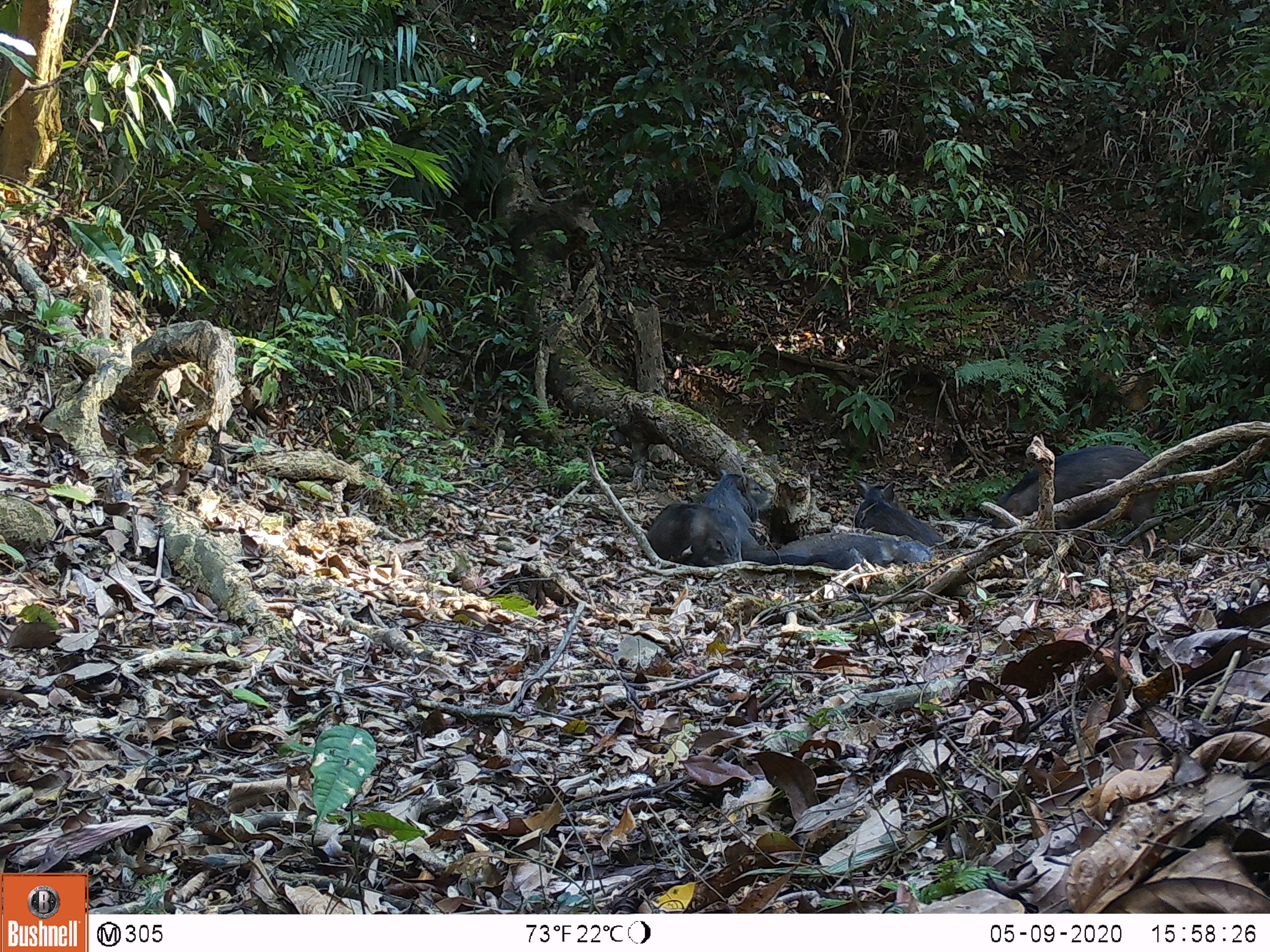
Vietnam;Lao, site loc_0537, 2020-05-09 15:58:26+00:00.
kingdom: Animalia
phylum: Chordata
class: Mammalia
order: Artiodactyla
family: Suidae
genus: Sus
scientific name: Sus scrofa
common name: eurasian wild pig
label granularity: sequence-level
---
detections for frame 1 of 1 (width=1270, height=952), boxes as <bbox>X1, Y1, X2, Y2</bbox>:
eurasian wild pig: <bbox>991, 446, 1166, 557</bbox>; <bbox>741, 532, 932, 569</bbox>; <bbox>855, 481, 948, 550</bbox>; <bbox>646, 502, 740, 567</bbox>; <bbox>704, 473, 772, 545</bbox>